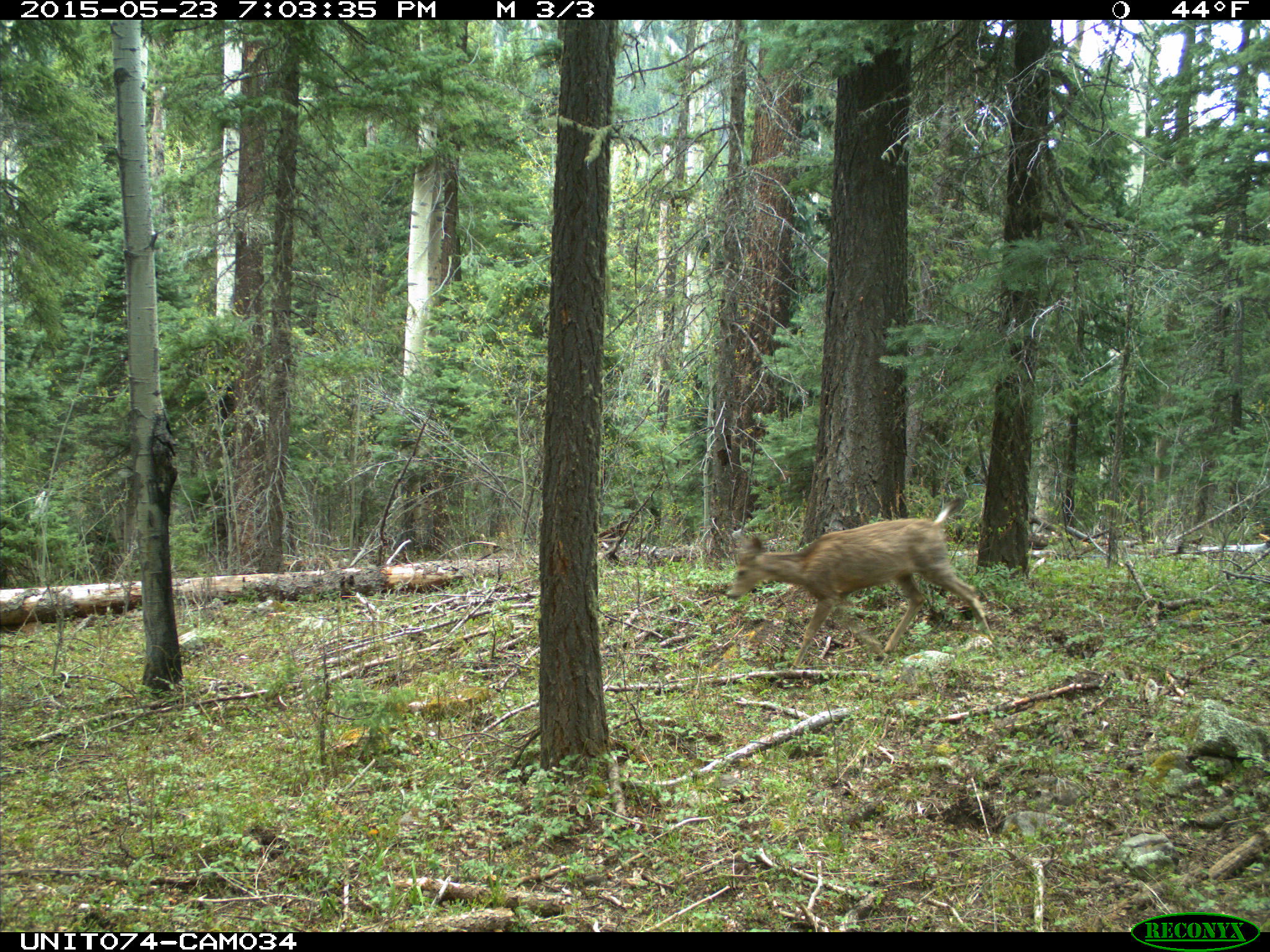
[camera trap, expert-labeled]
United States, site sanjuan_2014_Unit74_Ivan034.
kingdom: Animalia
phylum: Chordata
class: Mammalia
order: Artiodactyla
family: Cervidae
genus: Odocoileus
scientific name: Odocoileus hemionus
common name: mule deer